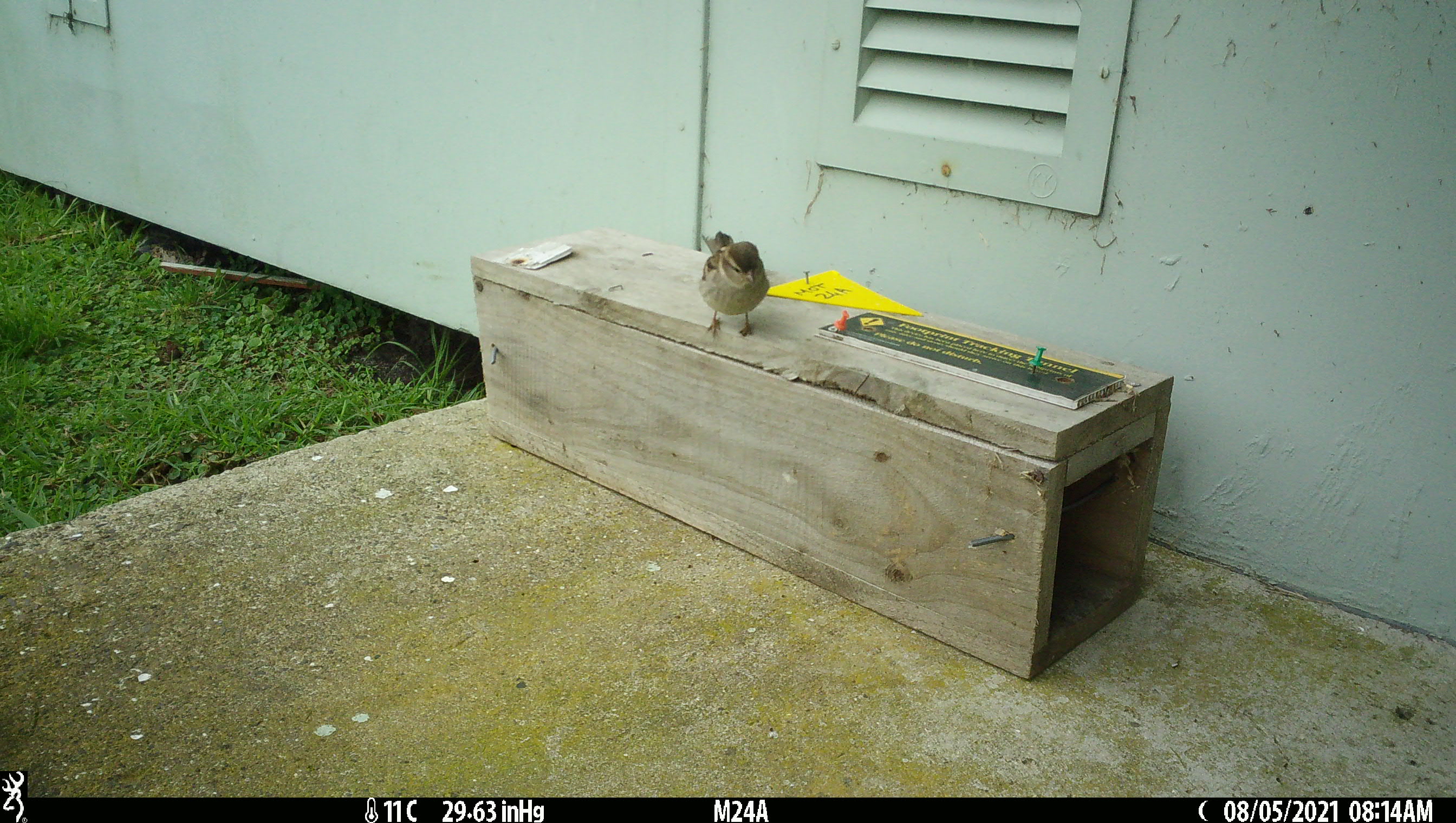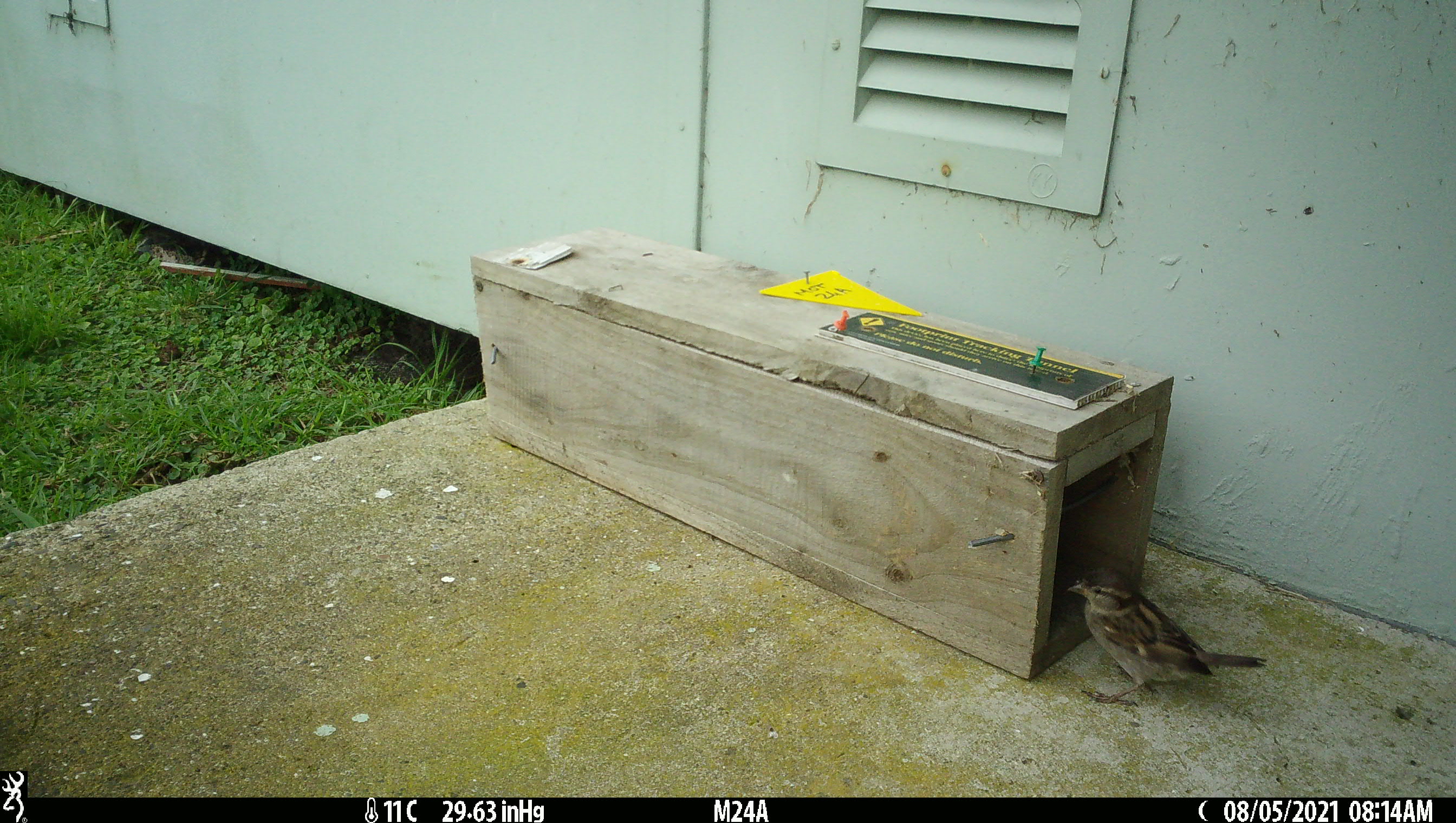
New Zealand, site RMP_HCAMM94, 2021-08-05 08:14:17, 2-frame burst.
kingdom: Animalia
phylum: Chordata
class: Aves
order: Passeriformes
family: Passeridae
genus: Passer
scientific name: Passer domesticus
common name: house sparrow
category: sparrow